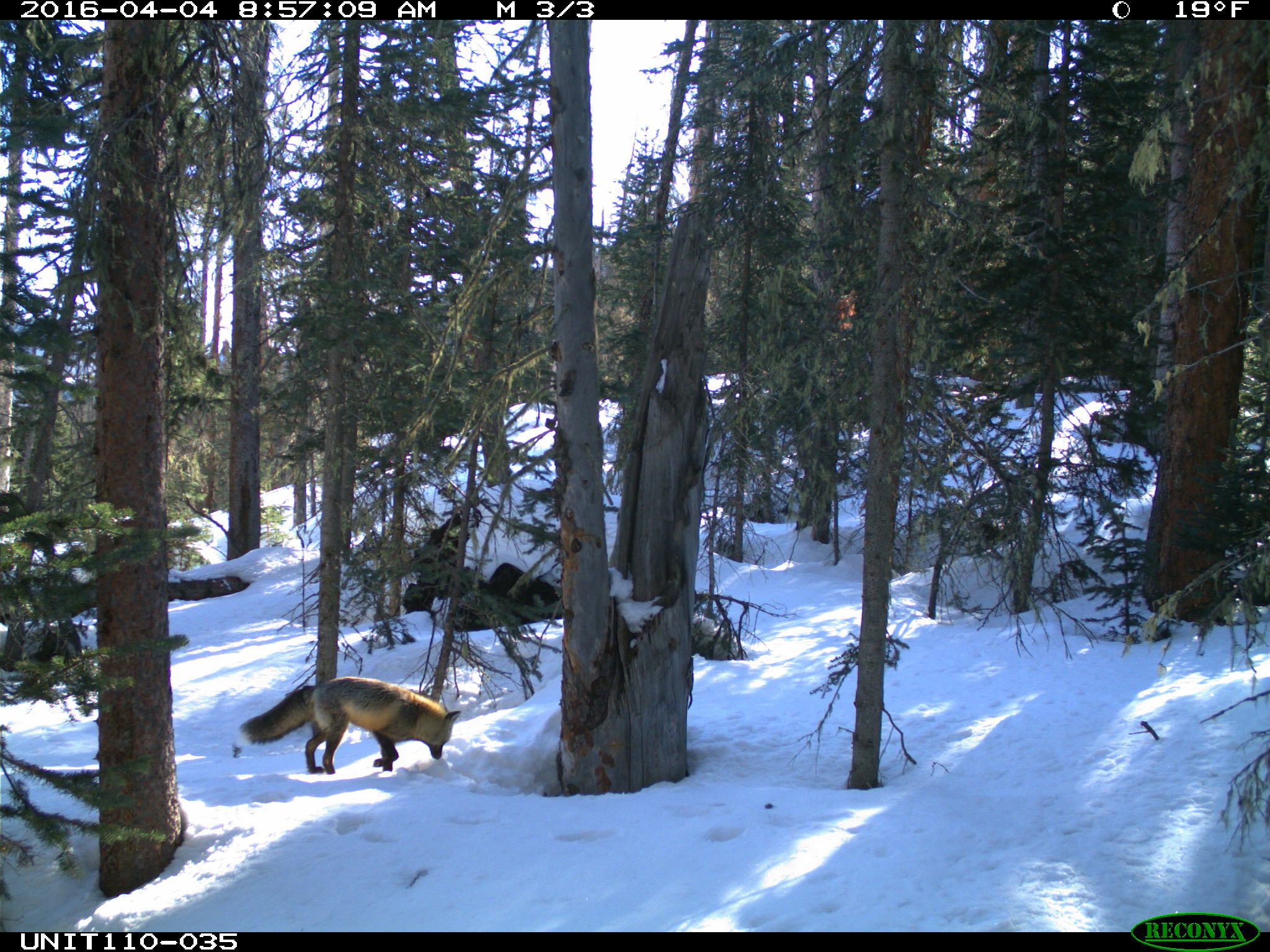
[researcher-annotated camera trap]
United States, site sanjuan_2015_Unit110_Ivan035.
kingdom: Animalia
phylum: Chordata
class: Mammalia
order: Carnivora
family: Canidae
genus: Vulpes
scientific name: Vulpes vulpes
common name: red fox